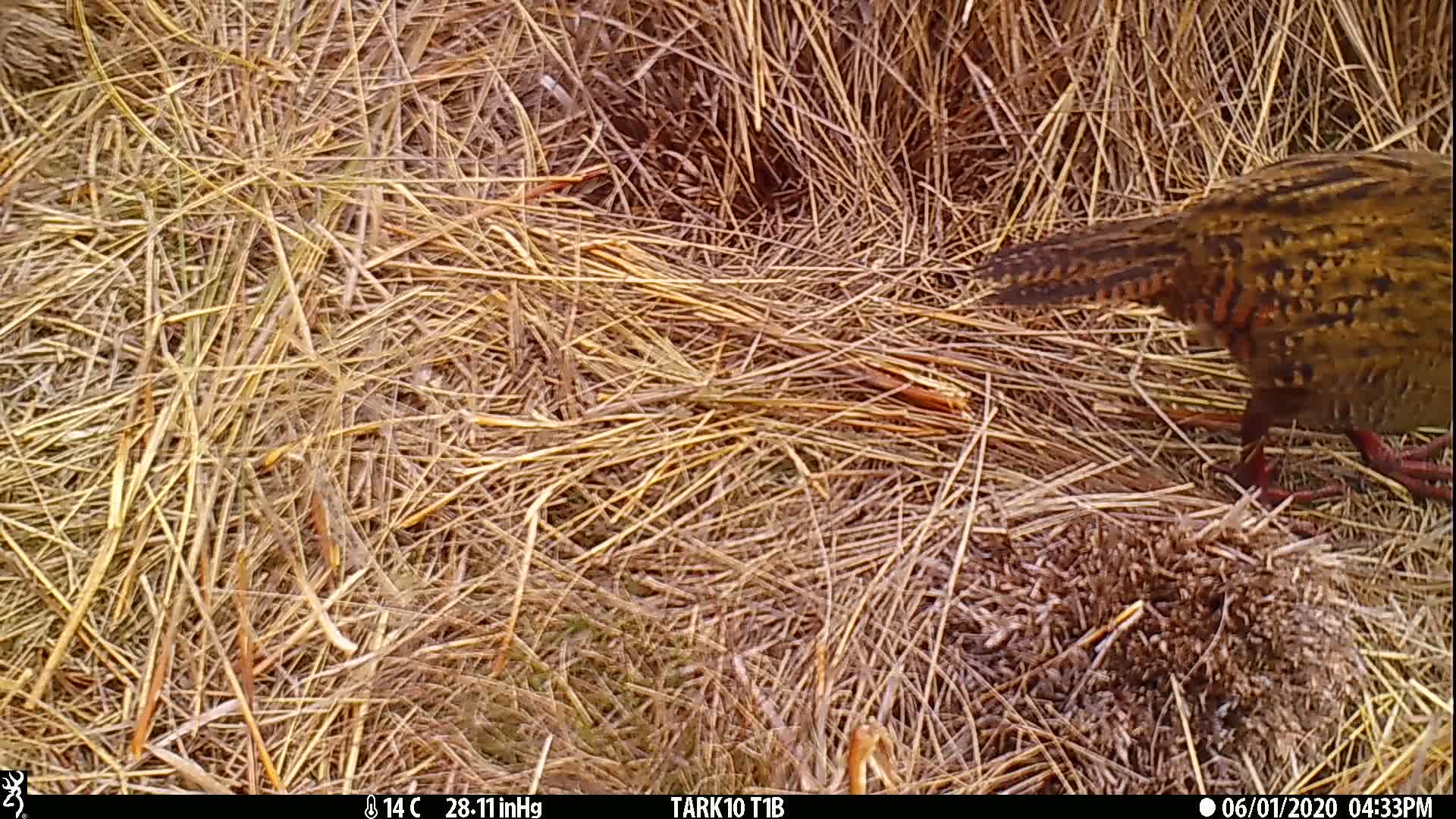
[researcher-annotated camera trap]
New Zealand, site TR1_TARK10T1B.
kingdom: Animalia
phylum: Chordata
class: Aves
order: Gruiformes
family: Rallidae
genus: Gallirallus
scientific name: Gallirallus australis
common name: weka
Weka (Gallirallus australis).